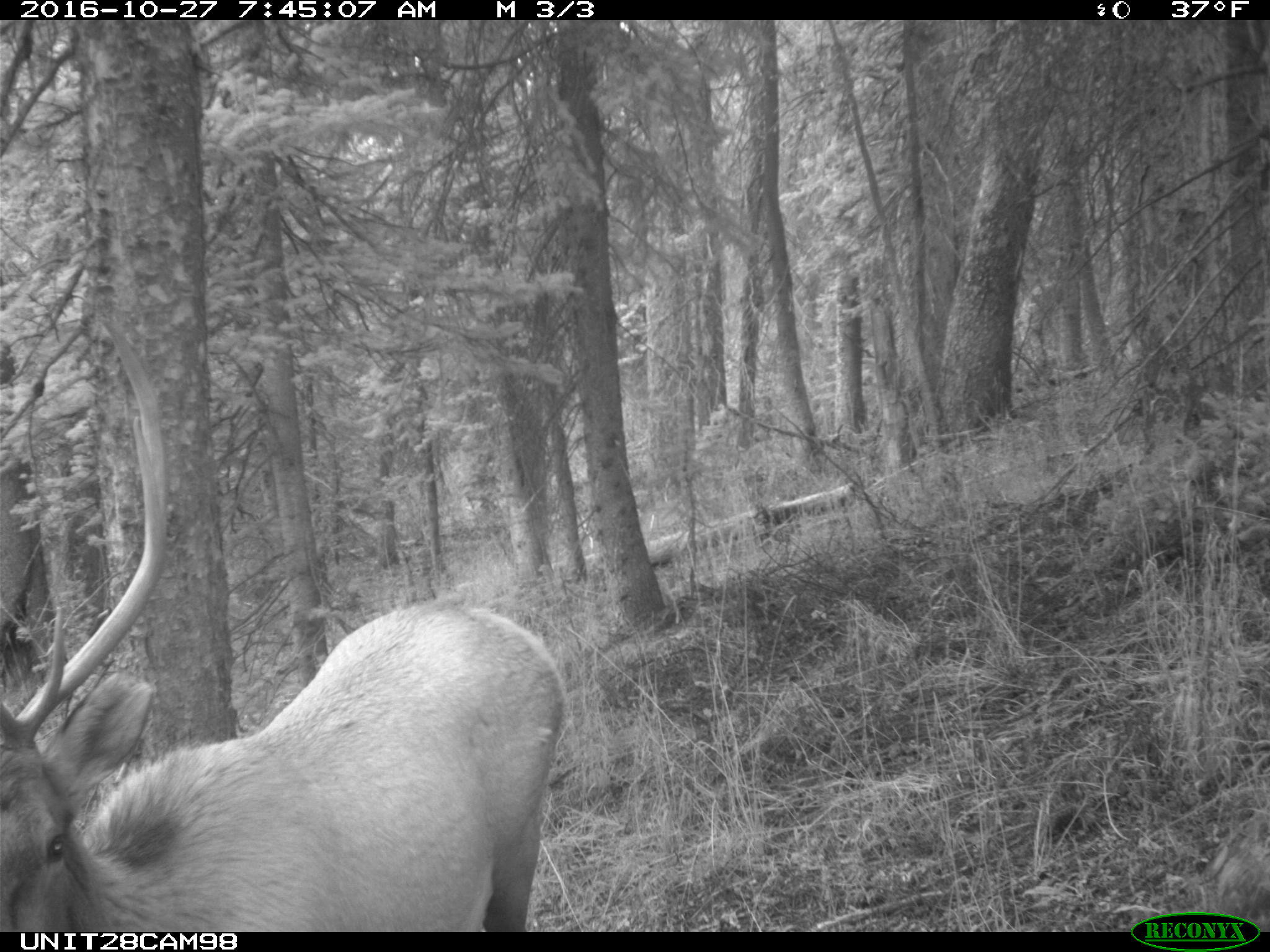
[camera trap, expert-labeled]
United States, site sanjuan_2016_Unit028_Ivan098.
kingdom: Animalia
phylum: Chordata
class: Mammalia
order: Artiodactyla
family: Cervidae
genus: Cervus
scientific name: Cervus elaphus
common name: red deer